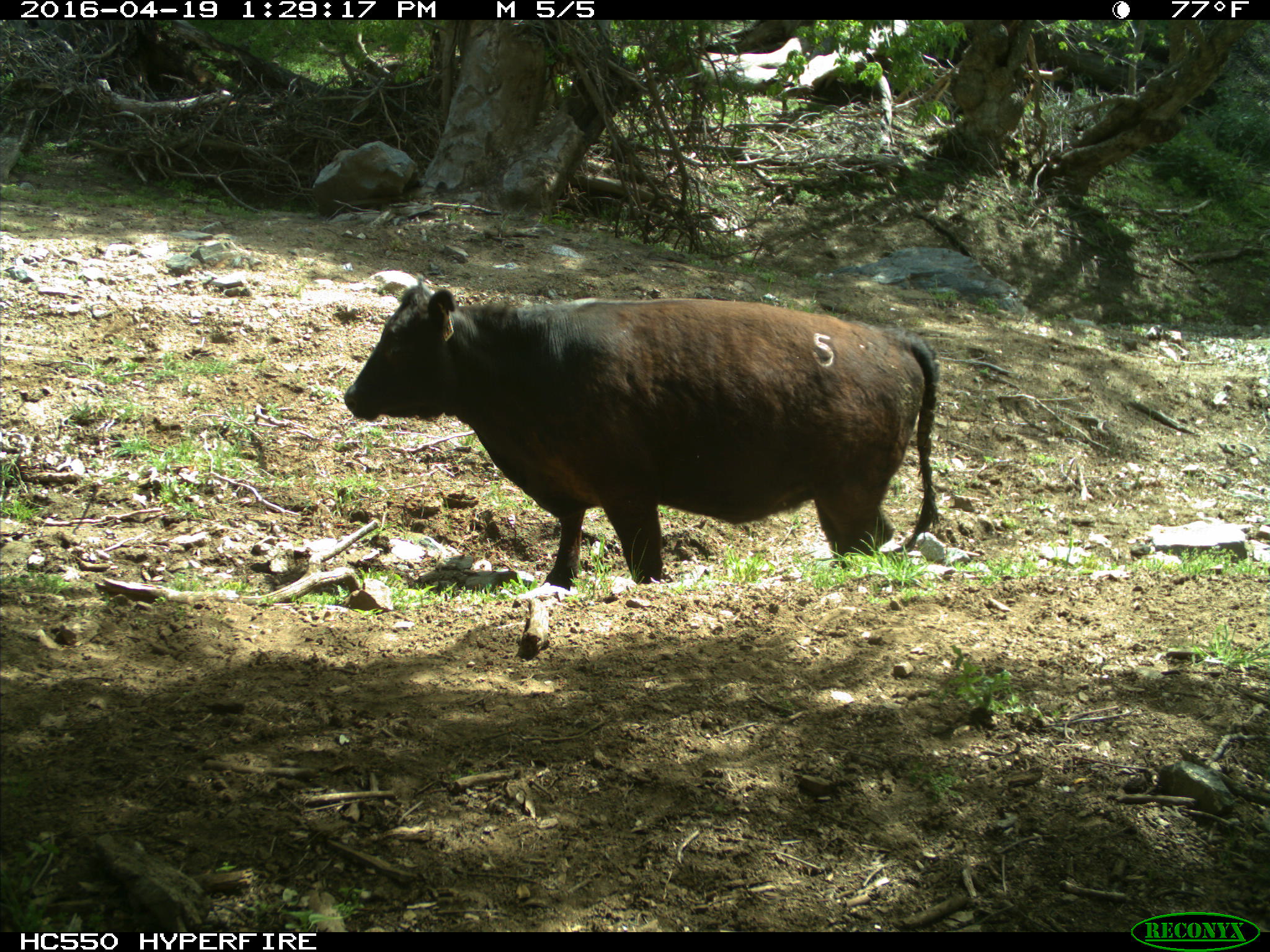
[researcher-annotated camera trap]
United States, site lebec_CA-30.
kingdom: Animalia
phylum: Chordata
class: Mammalia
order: Artiodactyla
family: Bovidae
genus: Bos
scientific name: Bos taurus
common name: domestic cow